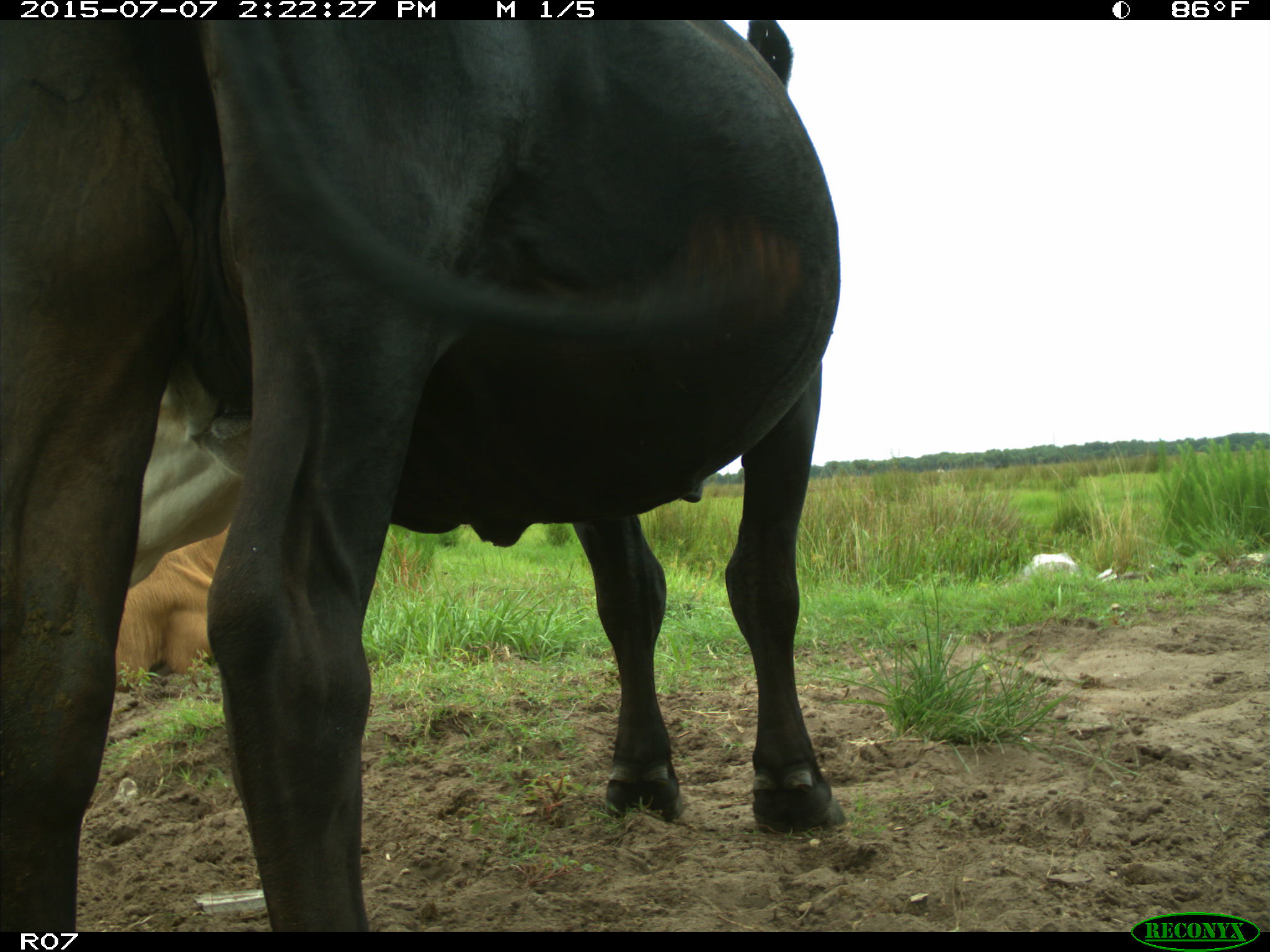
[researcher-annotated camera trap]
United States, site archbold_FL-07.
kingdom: Animalia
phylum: Chordata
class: Mammalia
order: Artiodactyla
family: Bovidae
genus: Bos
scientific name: Bos taurus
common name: domestic cow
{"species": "Bos taurus (domestic cow)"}